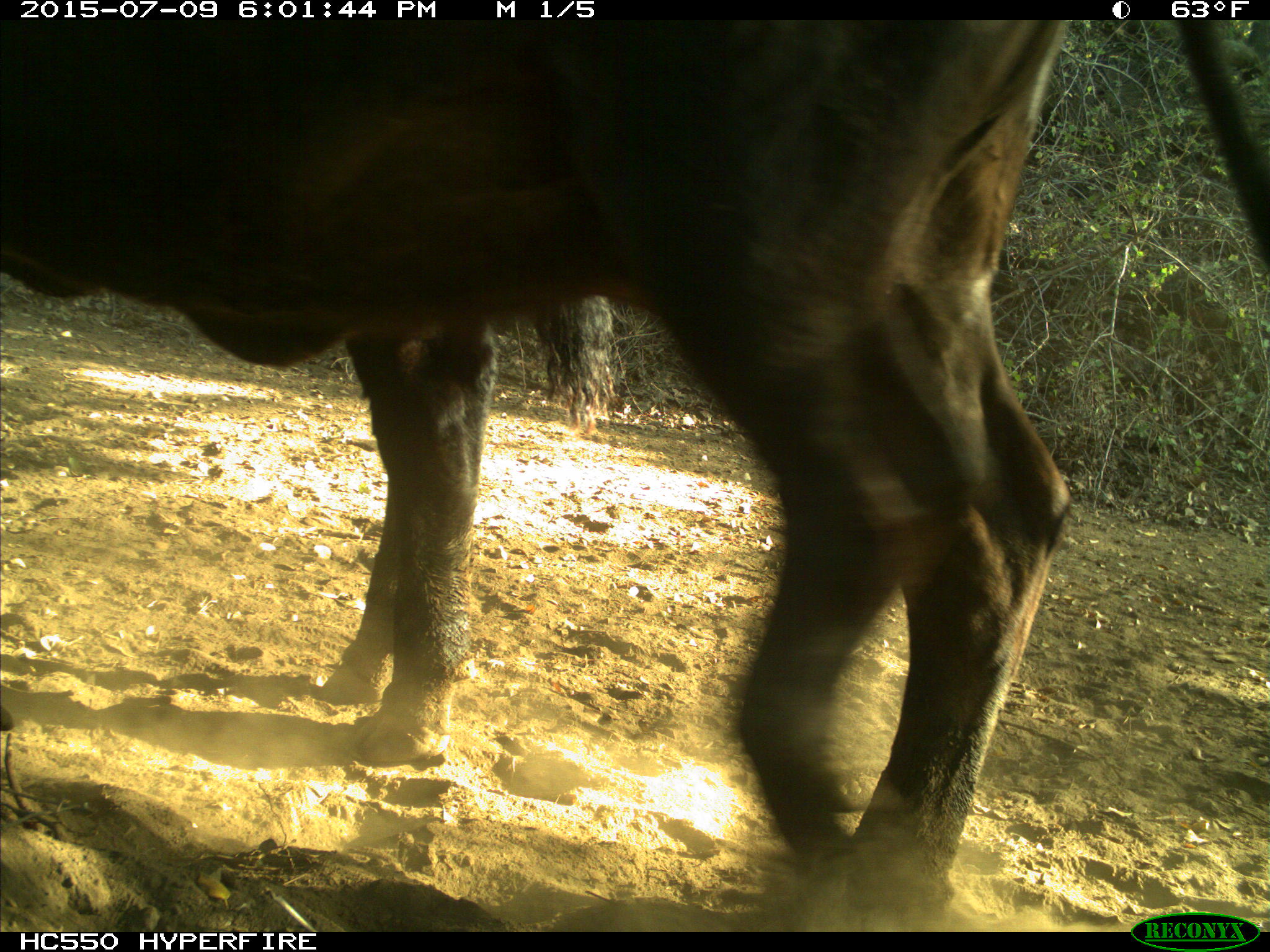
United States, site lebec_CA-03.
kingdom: Animalia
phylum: Chordata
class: Mammalia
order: Artiodactyla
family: Bovidae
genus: Bos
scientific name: Bos taurus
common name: domestic cow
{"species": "Bos taurus (domestic cow)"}